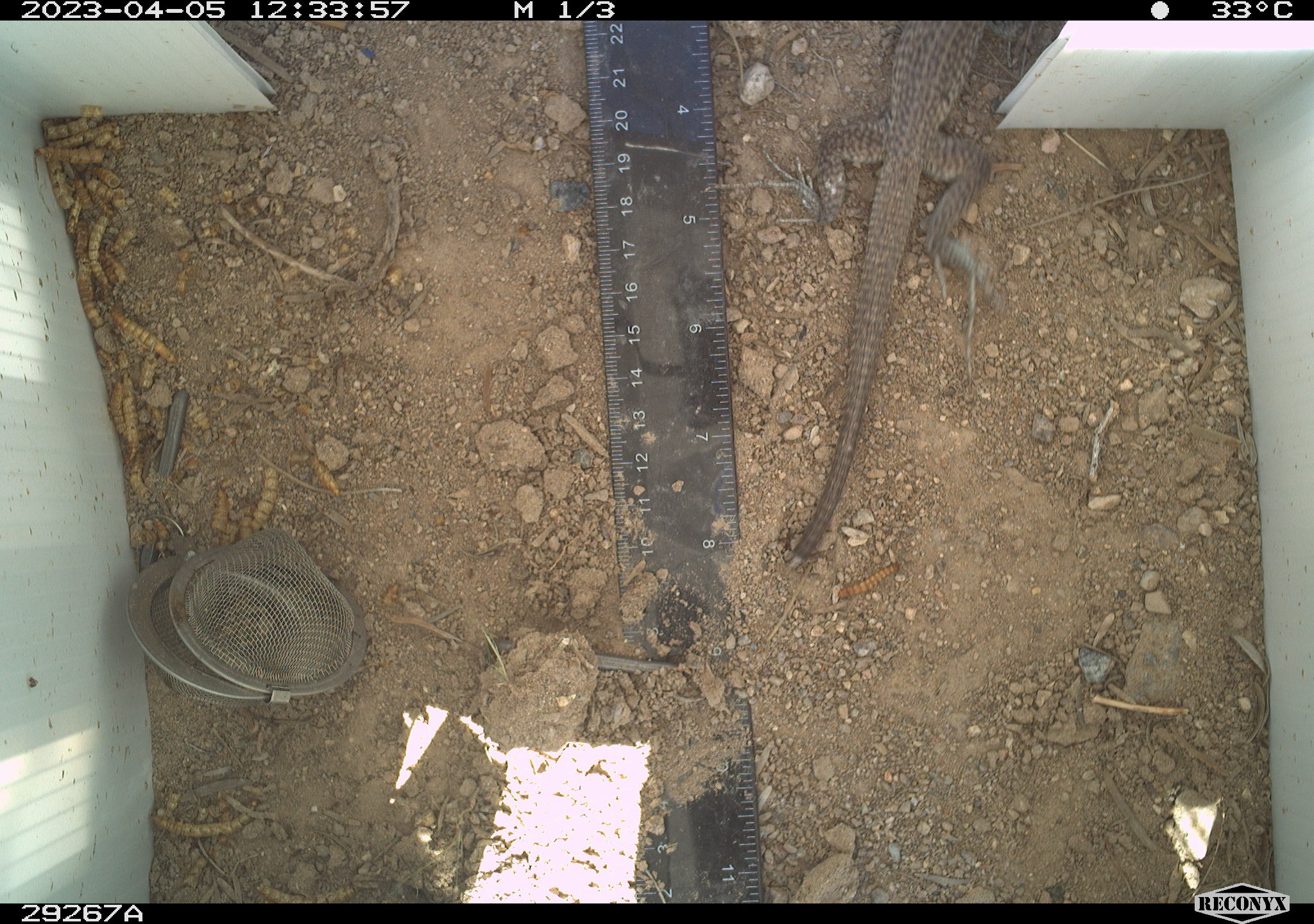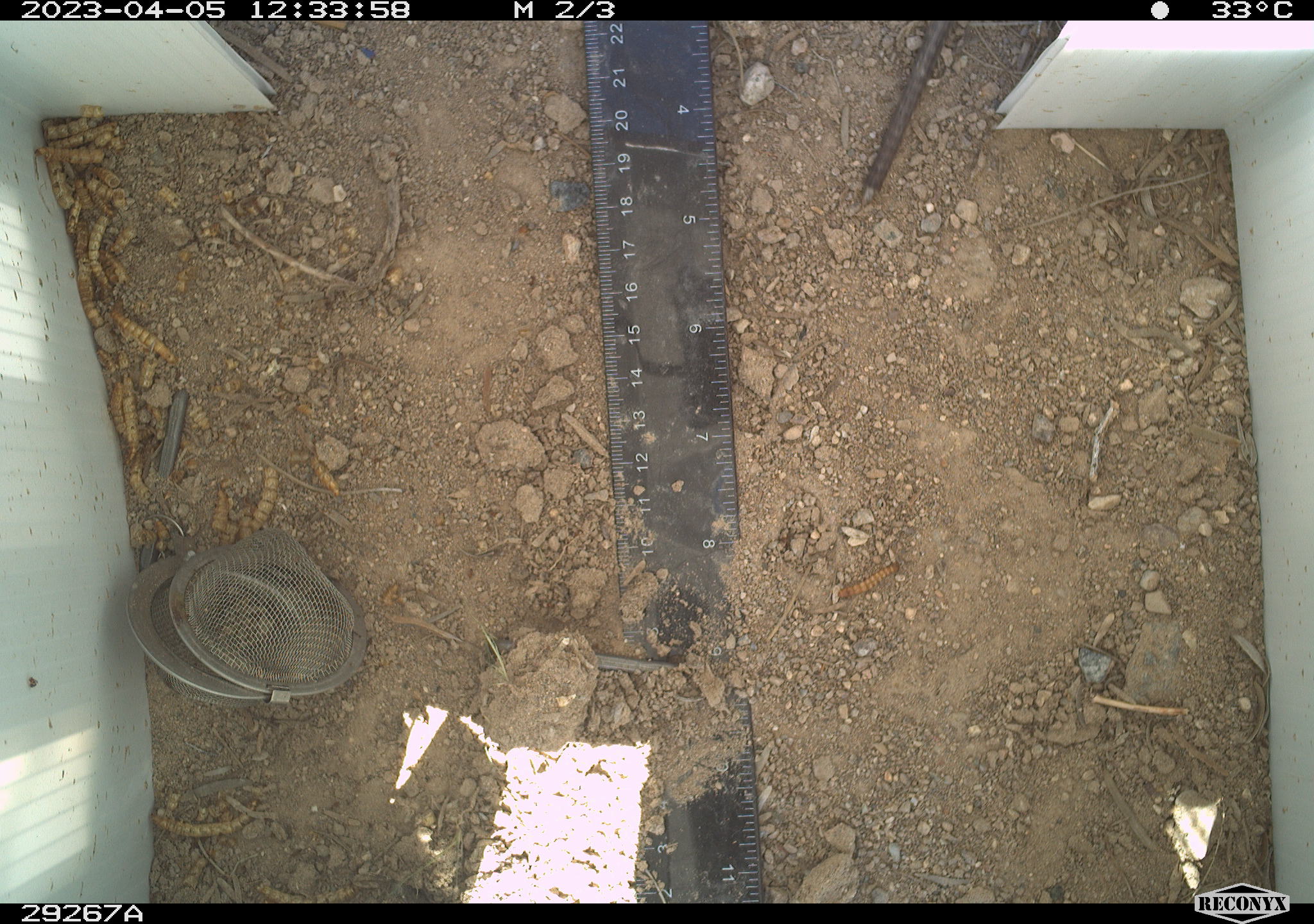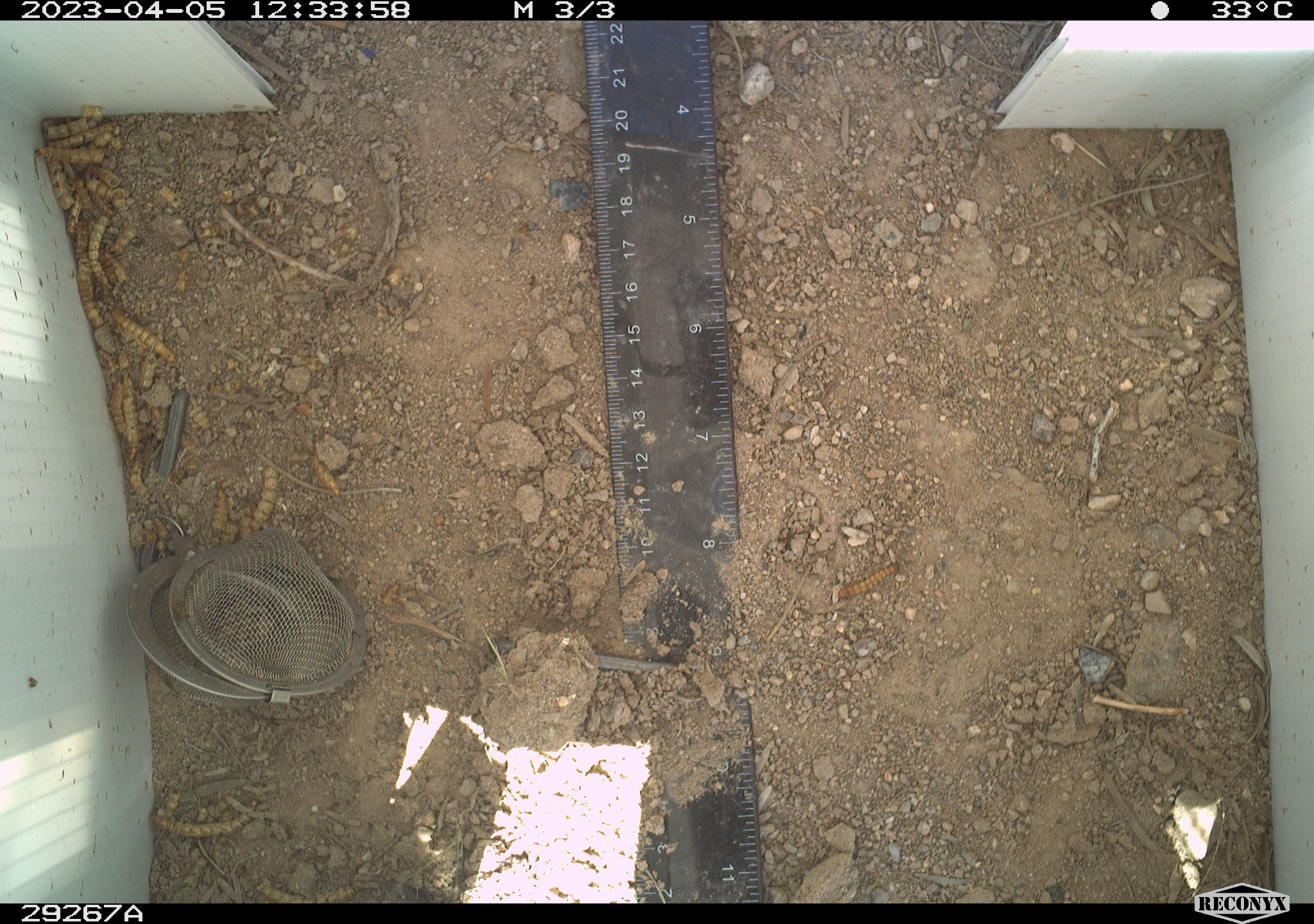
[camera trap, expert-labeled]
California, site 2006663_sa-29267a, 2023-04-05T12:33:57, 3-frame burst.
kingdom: Animalia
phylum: Chordata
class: Reptilia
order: Squamata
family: Teiidae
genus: Aspidoscelis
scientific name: Aspidoscelis tigris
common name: western whiptail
Western whiptail (Aspidoscelis tigris).